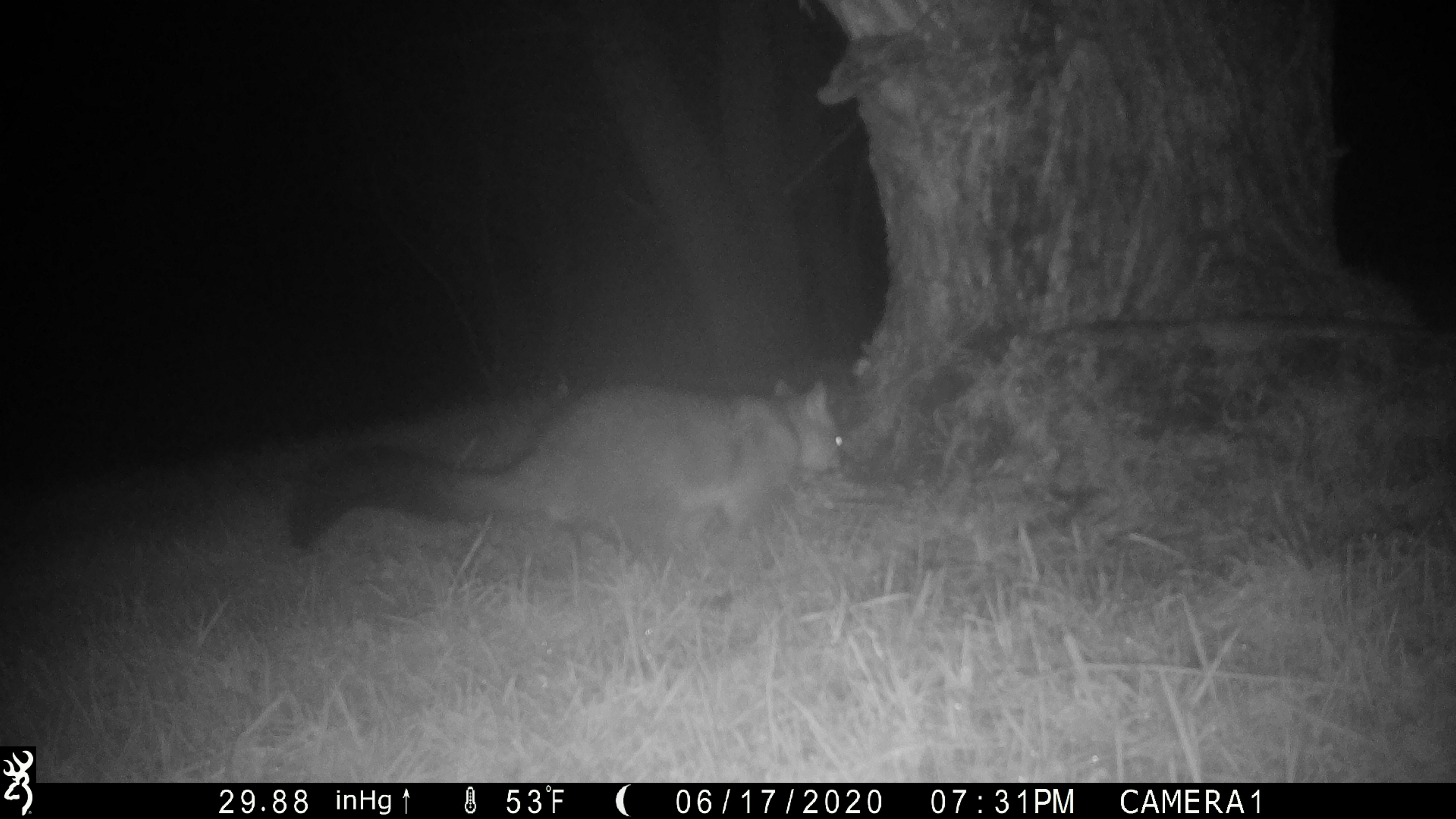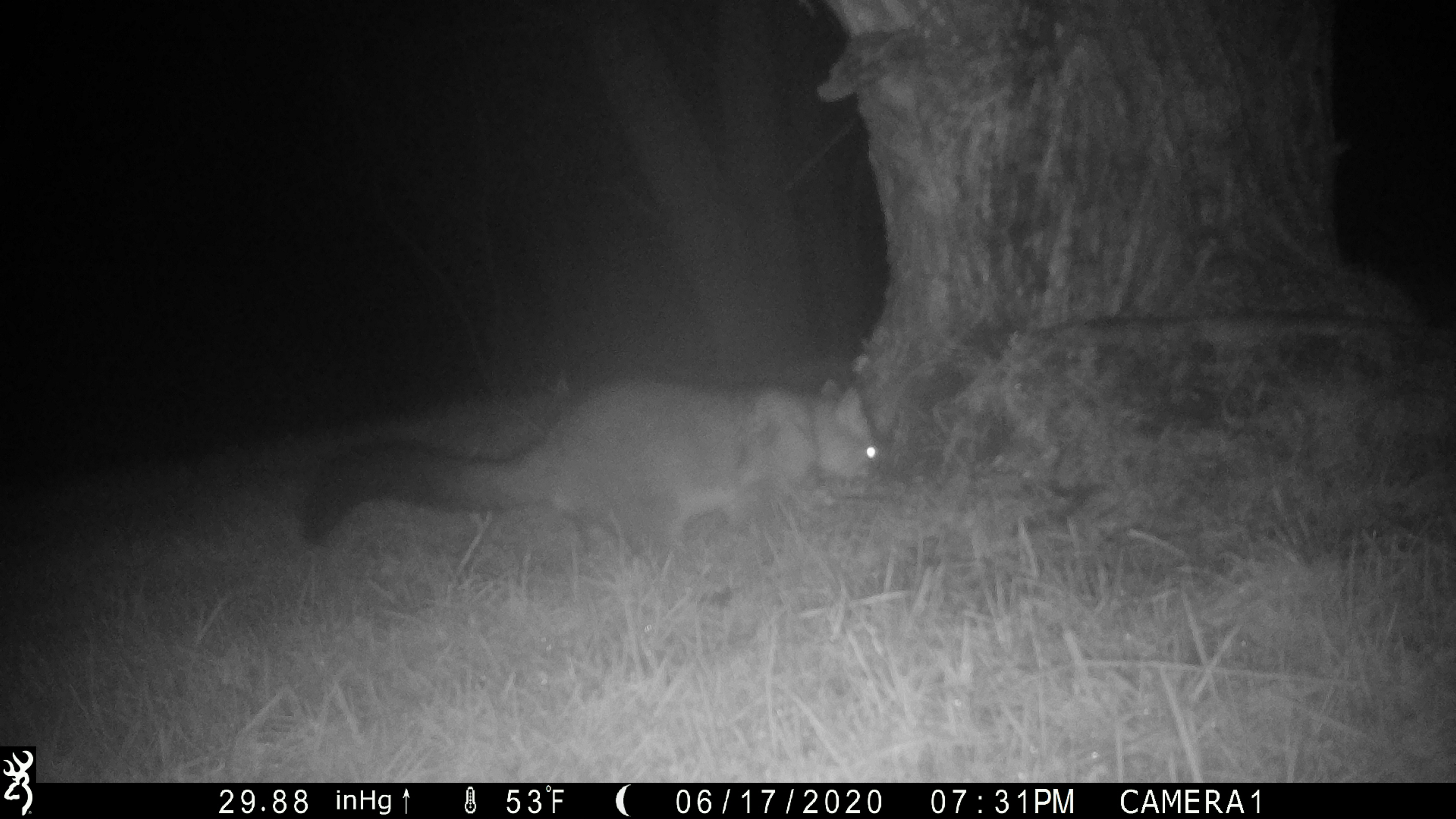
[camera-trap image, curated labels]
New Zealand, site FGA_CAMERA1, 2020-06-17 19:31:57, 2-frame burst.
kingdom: Animalia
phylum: Chordata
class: Mammalia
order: Diprotodontia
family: Phalangeridae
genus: Trichosurus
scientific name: Trichosurus vulpecula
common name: common brushtail possum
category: possum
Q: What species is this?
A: Possum (common brushtail possum) (Trichosurus vulpecula).